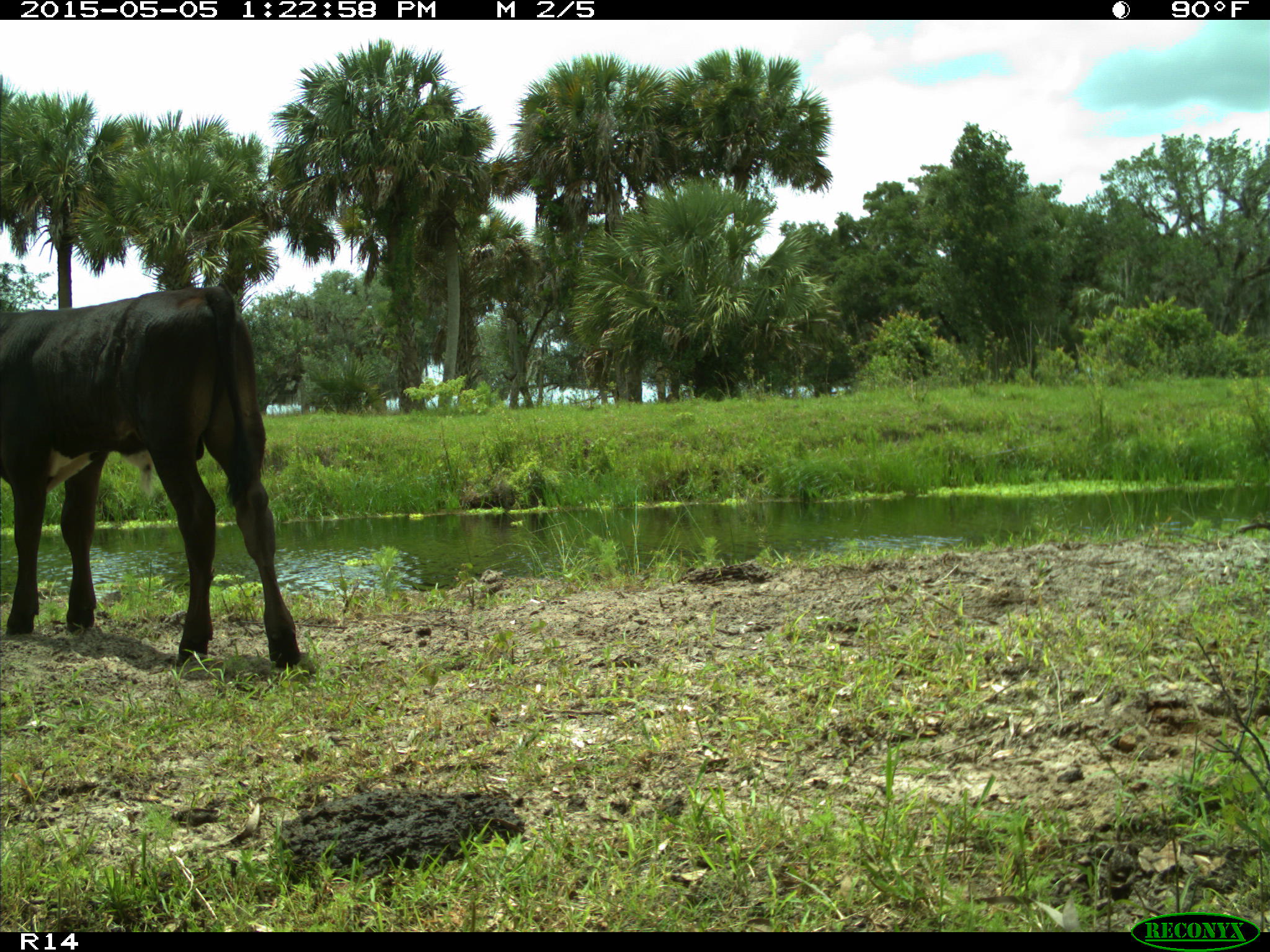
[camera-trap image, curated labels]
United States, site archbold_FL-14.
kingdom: Animalia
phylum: Chordata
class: Mammalia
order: Artiodactyla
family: Bovidae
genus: Bos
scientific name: Bos taurus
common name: domestic cow